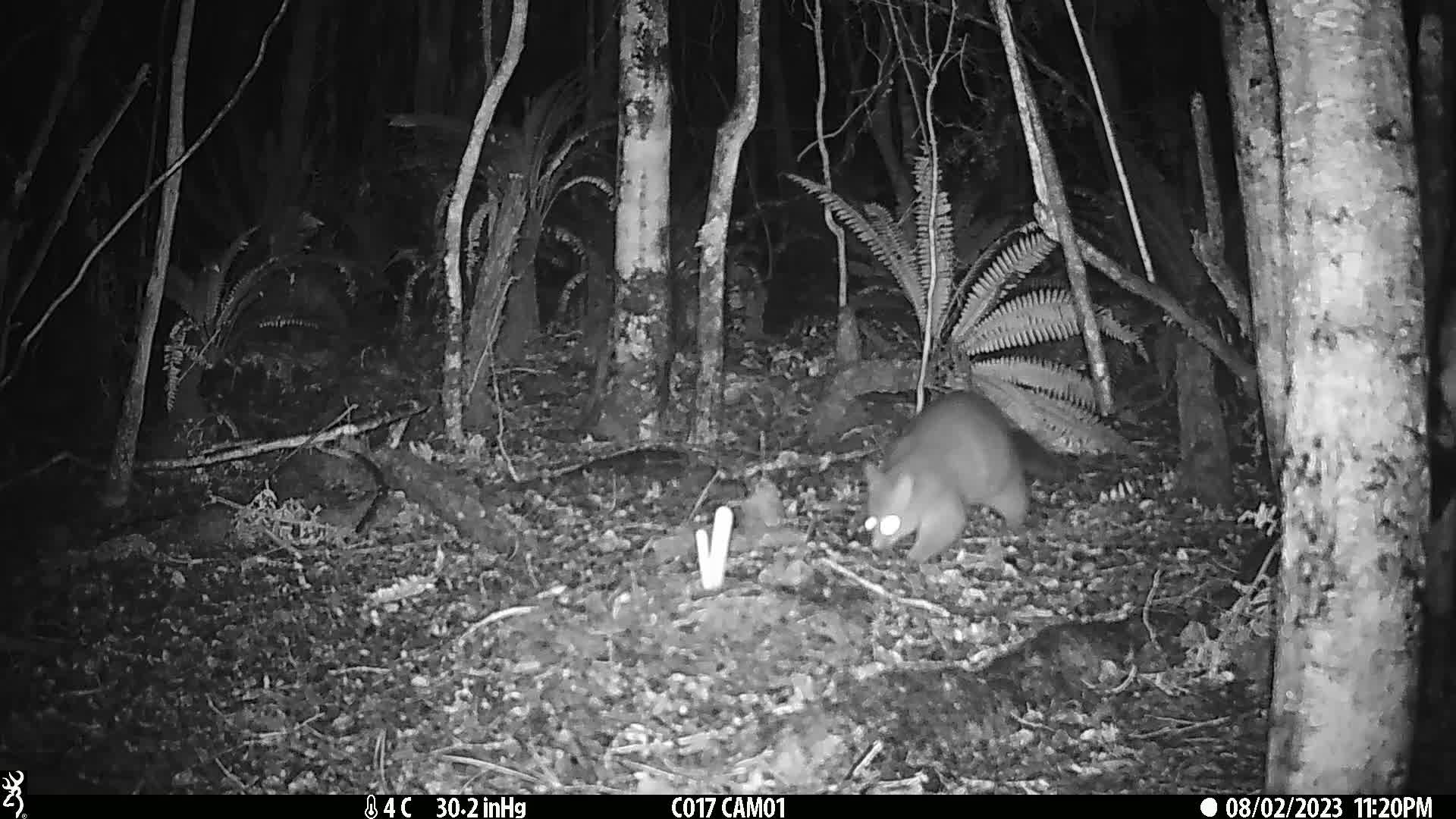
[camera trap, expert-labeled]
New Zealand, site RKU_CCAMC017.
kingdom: Animalia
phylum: Chordata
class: Mammalia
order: Diprotodontia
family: Phalangeridae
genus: Trichosurus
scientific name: Trichosurus vulpecula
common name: common brushtail possum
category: possum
Possum (common brushtail possum) (Trichosurus vulpecula).